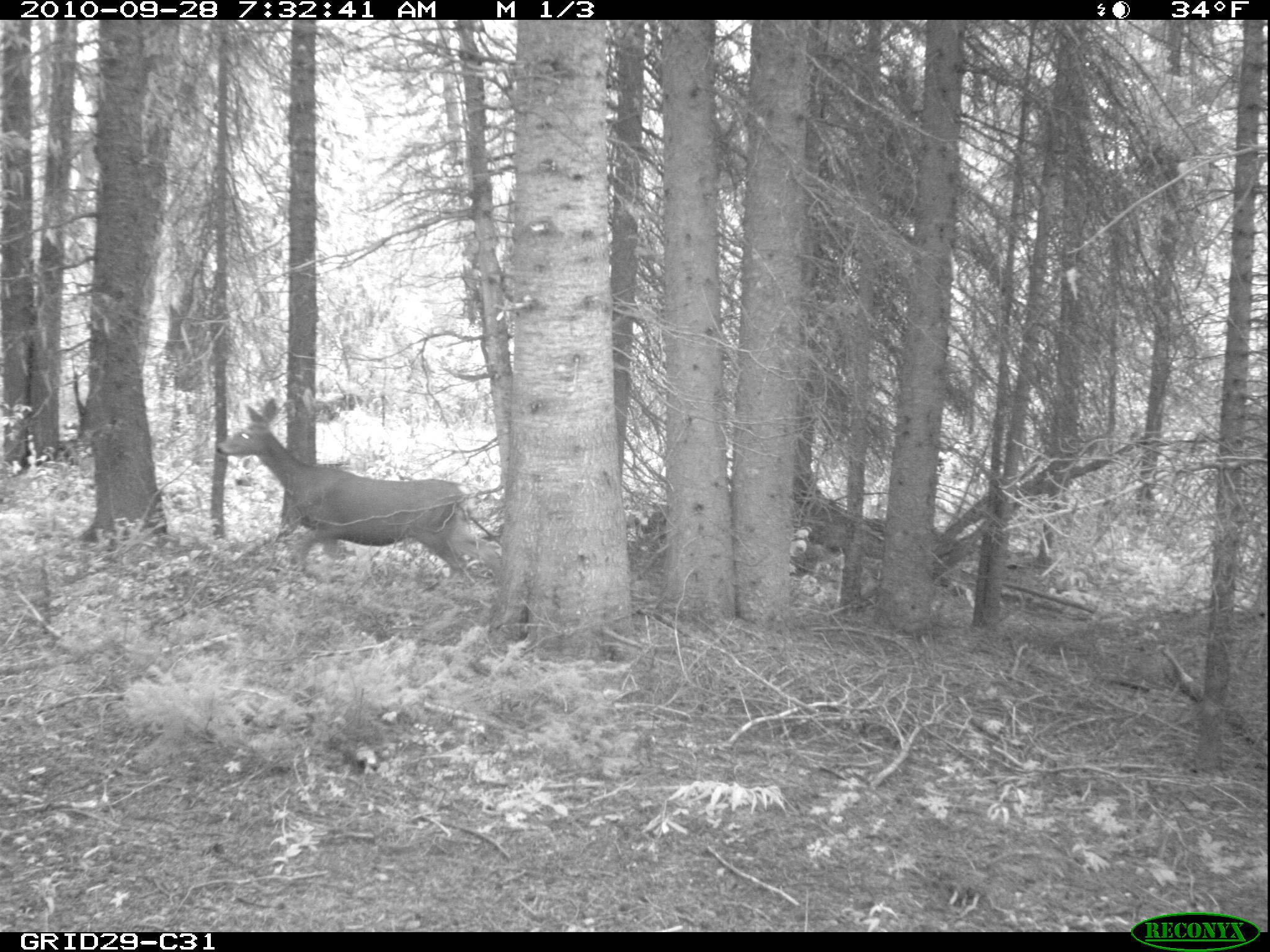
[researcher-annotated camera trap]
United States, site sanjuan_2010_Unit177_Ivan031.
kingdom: Animalia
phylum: Chordata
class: Mammalia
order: Artiodactyla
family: Cervidae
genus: Odocoileus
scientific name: Odocoileus hemionus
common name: mule deer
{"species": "Odocoileus hemionus (mule deer)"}